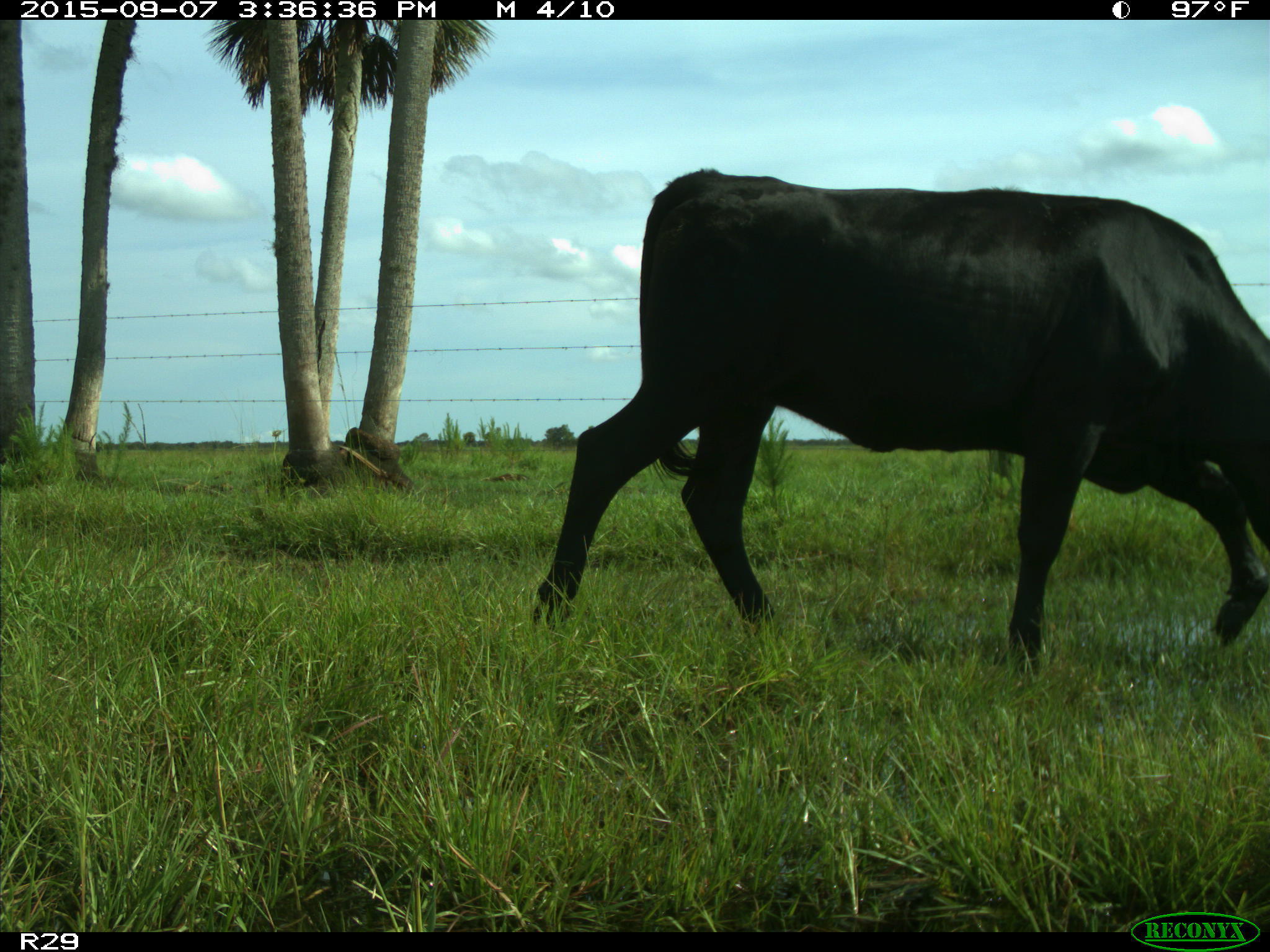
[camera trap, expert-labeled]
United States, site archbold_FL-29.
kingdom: Animalia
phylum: Chordata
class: Mammalia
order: Artiodactyla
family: Bovidae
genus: Bos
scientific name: Bos taurus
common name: domestic cow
Bos taurus (domestic cow).